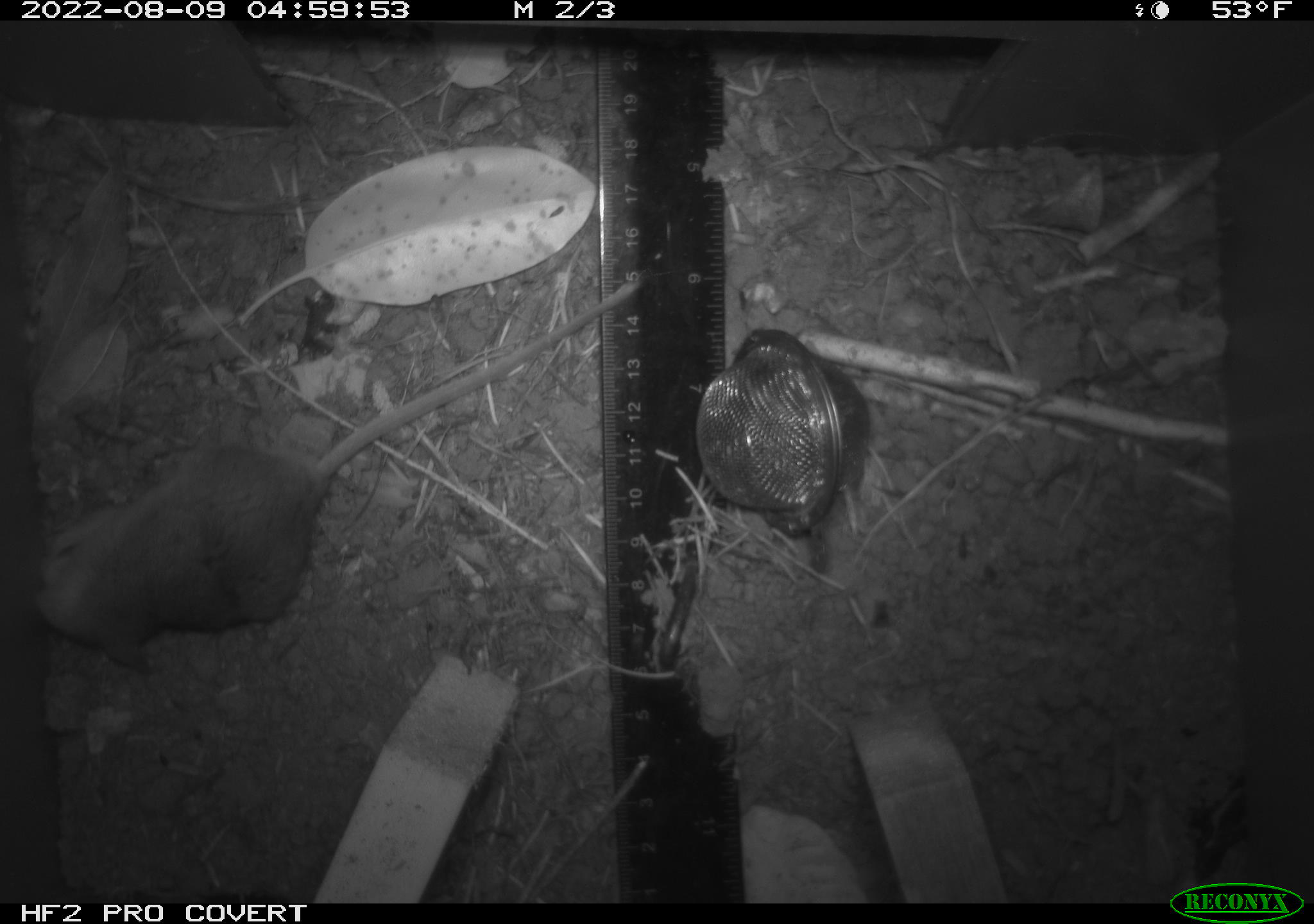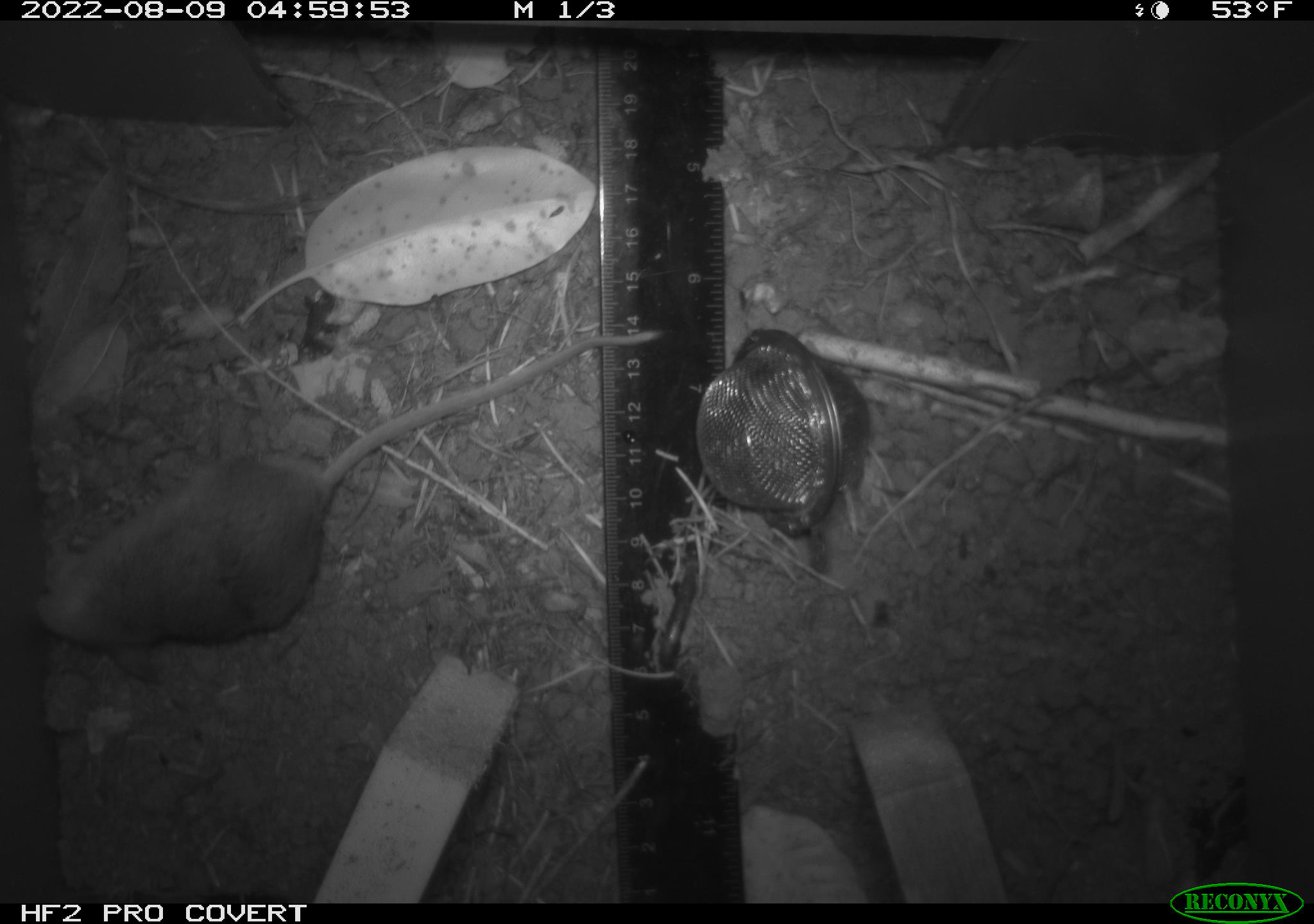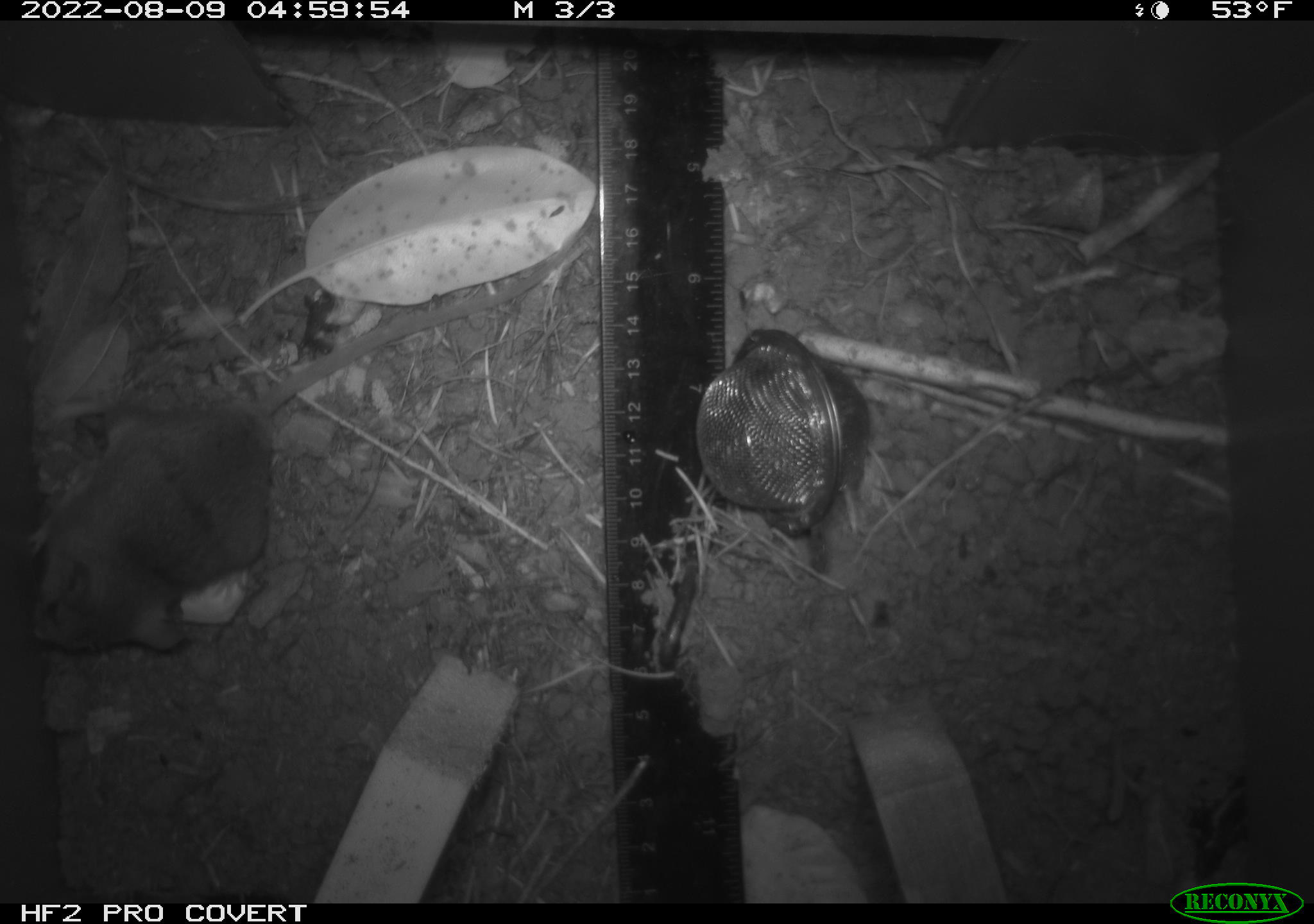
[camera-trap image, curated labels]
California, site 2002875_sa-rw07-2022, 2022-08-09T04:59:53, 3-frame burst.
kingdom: Animalia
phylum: Chordata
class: Mammalia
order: Rodentia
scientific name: Rodentia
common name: mouse species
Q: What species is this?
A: Mouse species (Rodentia).